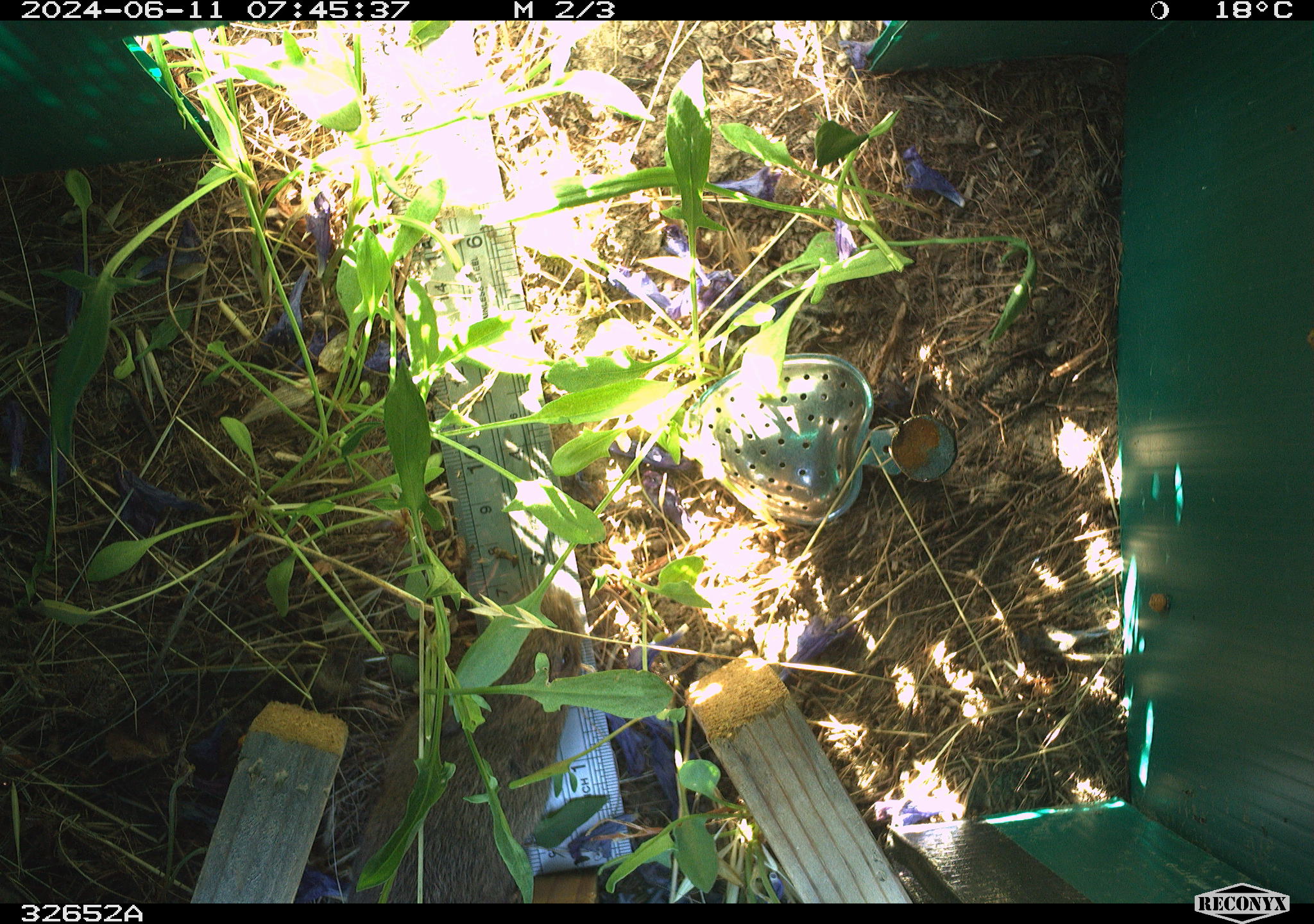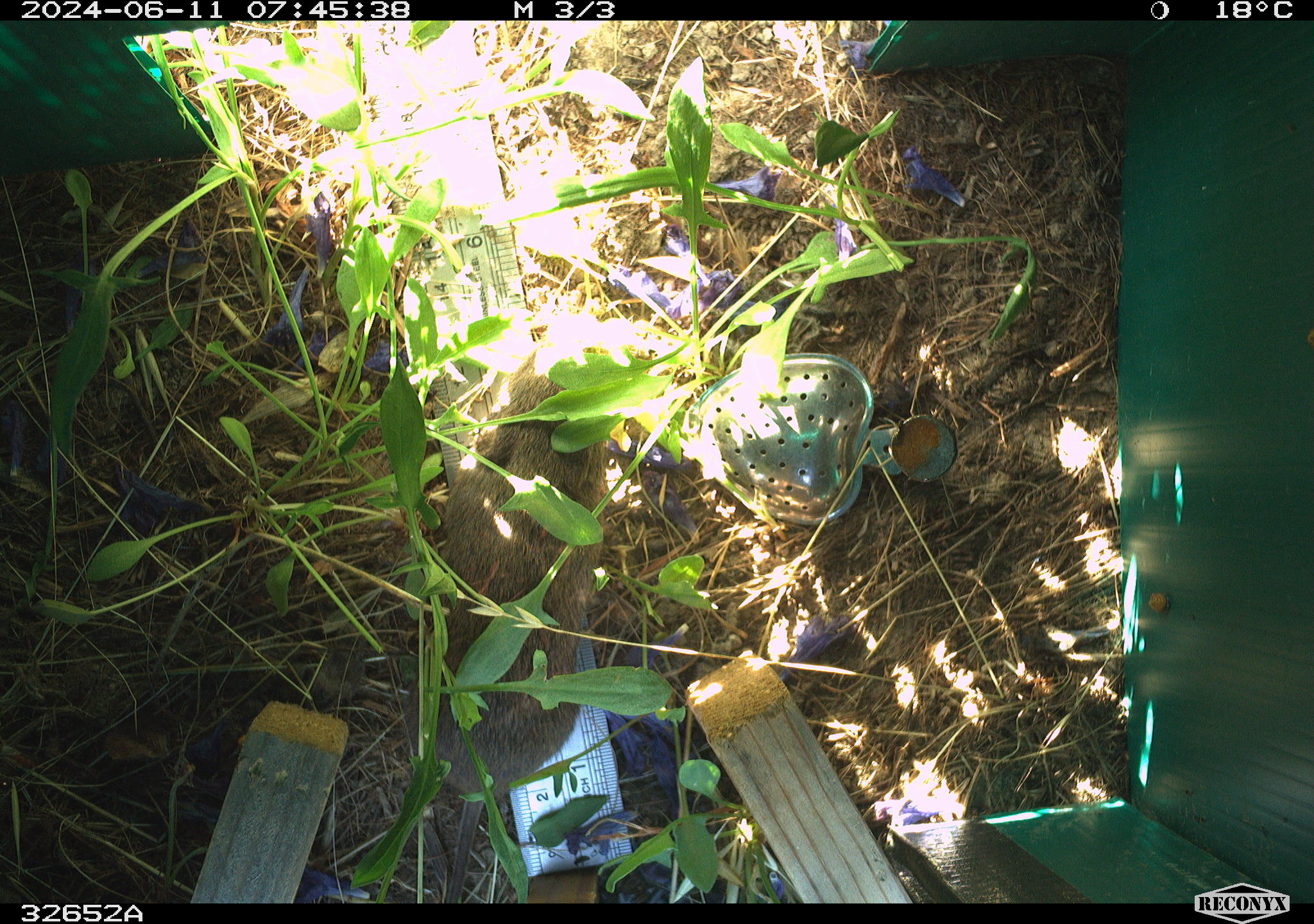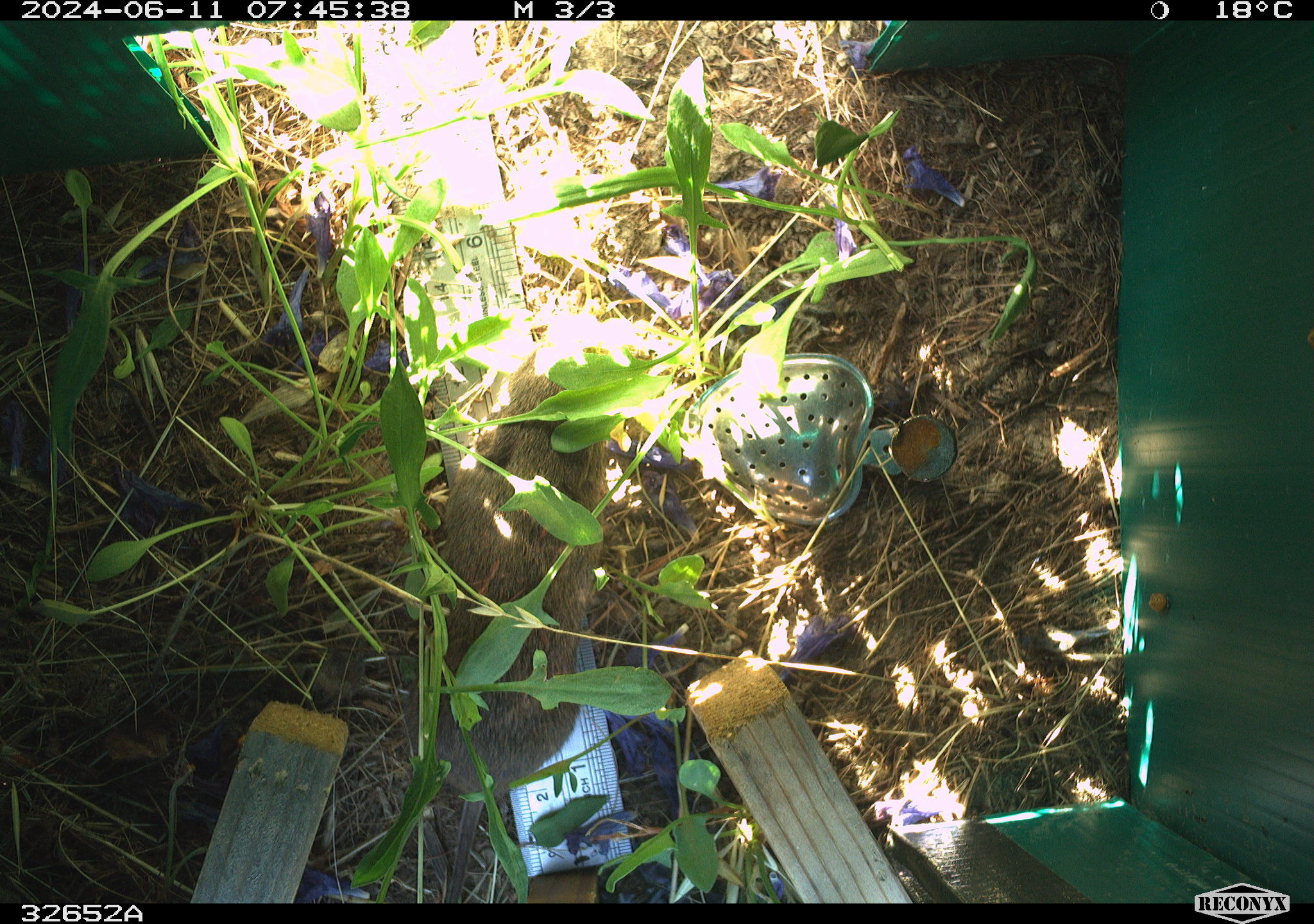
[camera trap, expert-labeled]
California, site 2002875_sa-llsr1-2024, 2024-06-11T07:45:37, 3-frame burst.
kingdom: Animalia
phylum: Chordata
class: Mammalia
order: Rodentia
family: Cricetidae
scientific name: Arvicolinae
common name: voles, lemmings, and muskrats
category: arvicolinae subfamily